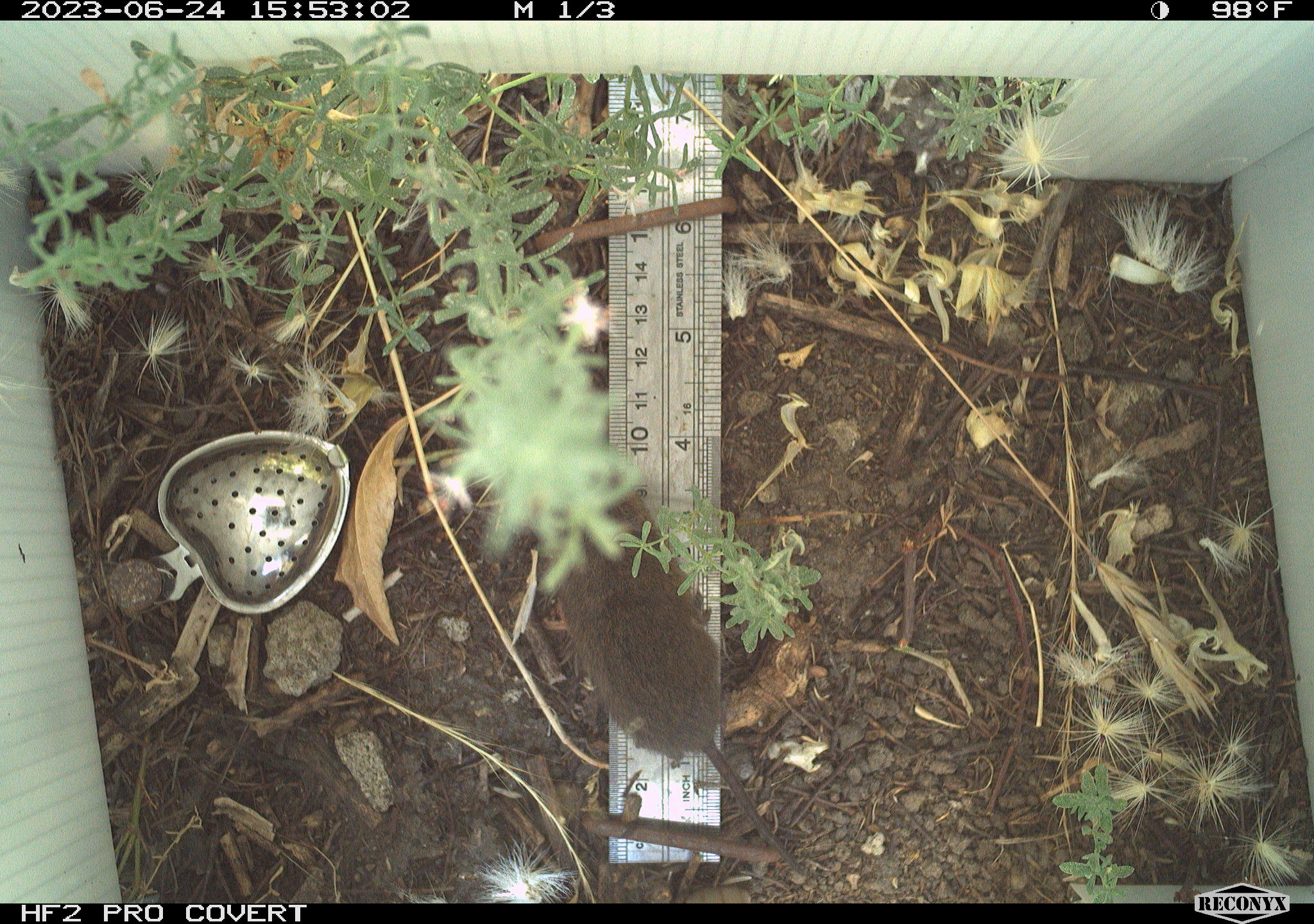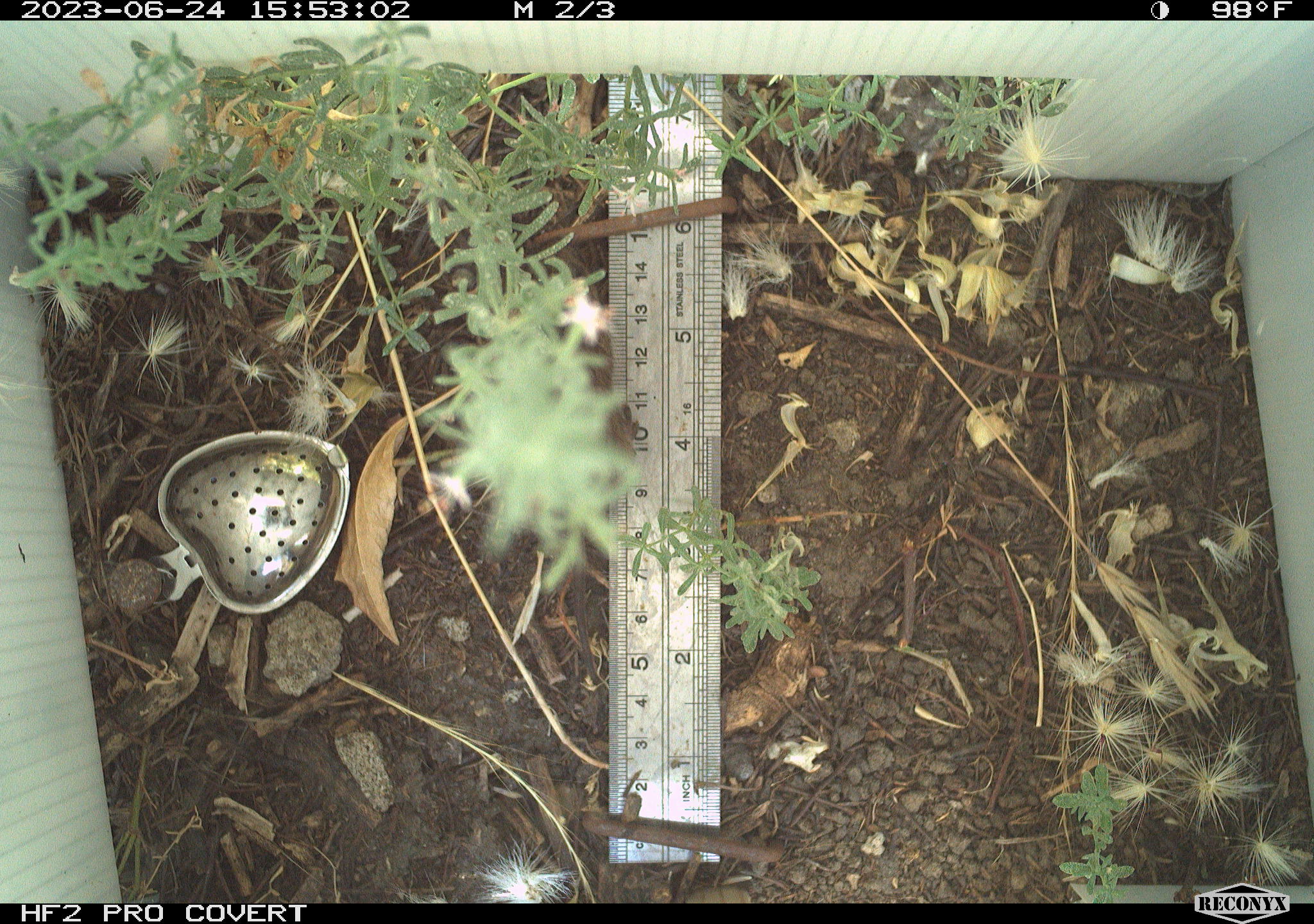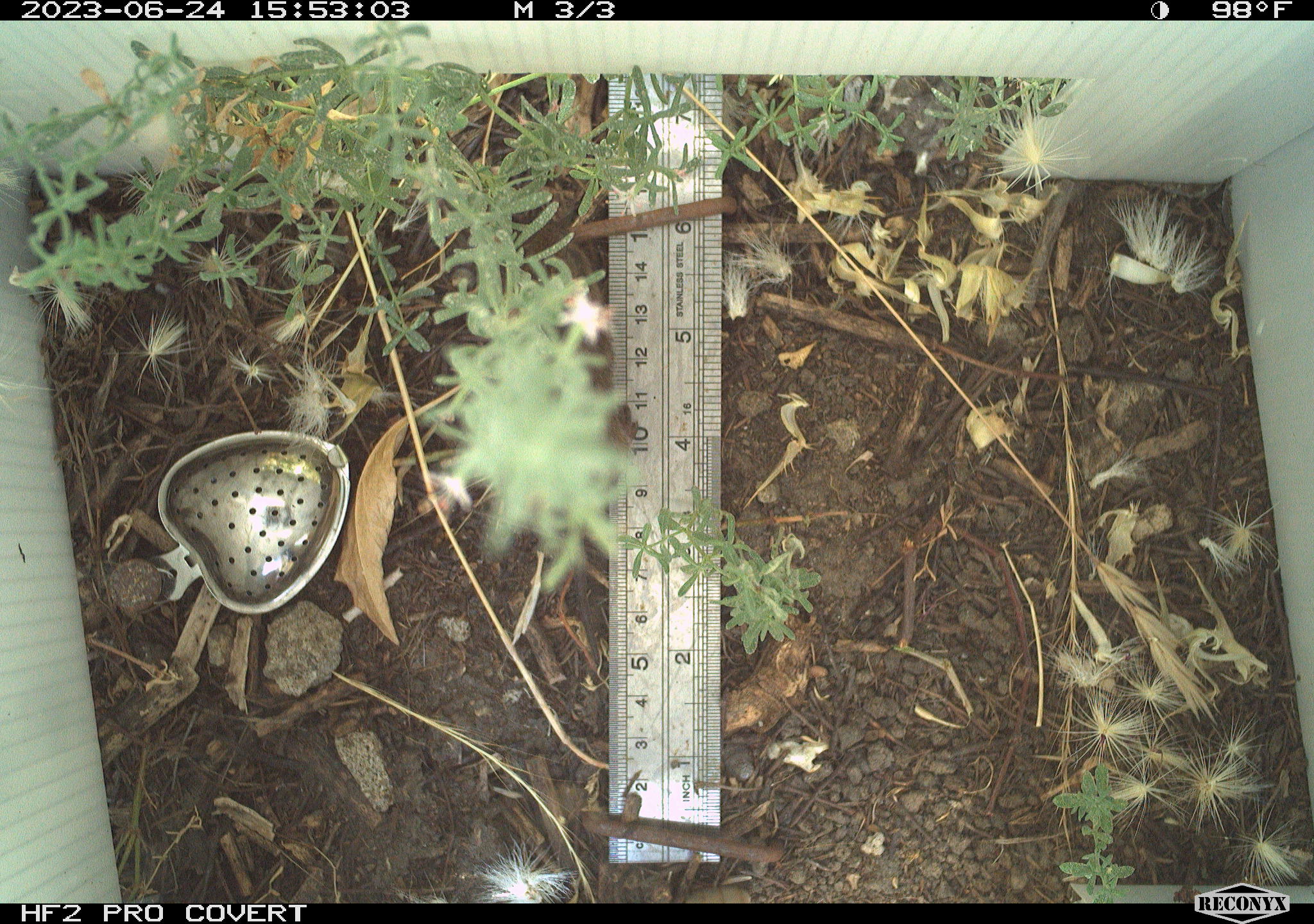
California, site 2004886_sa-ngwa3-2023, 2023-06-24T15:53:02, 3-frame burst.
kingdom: Animalia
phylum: Chordata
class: Mammalia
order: Rodentia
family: Cricetidae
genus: Microtus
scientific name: Microtus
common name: meadow vole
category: microtus species